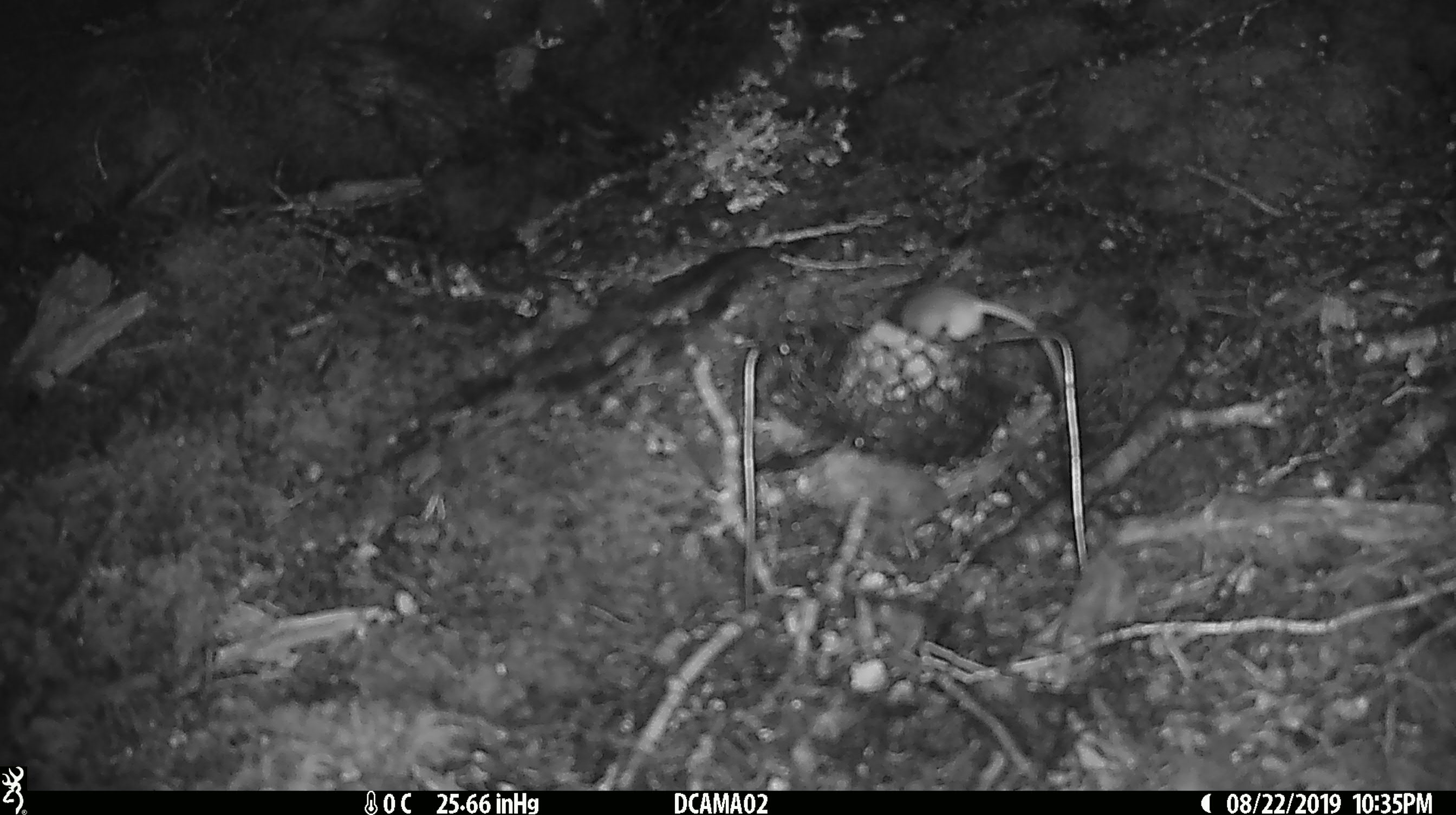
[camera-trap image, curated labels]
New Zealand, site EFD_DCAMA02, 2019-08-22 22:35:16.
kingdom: Animalia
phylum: Chordata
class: Mammalia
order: Rodentia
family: Muridae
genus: Mus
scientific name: Mus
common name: mouse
Mouse (Mus).